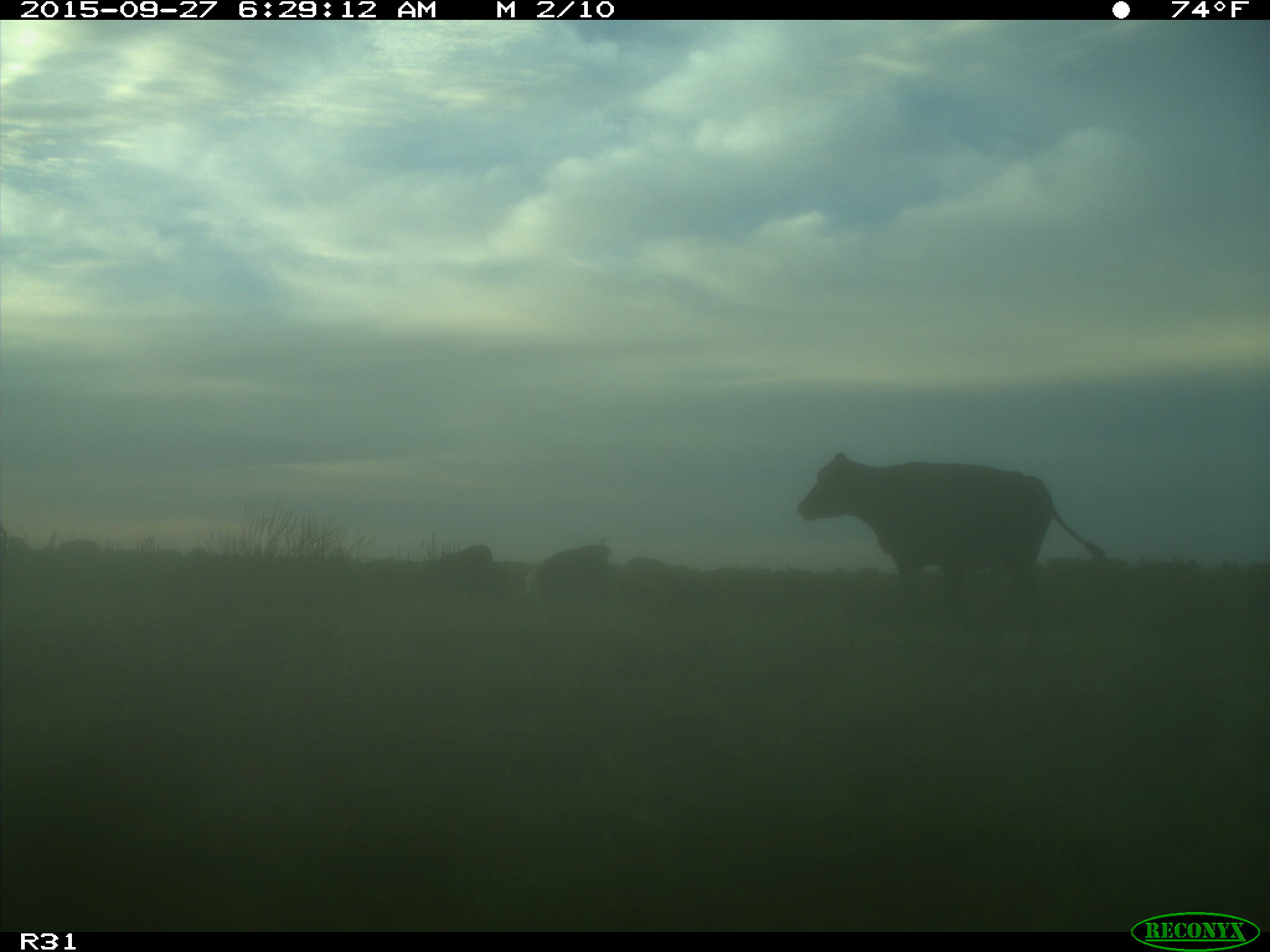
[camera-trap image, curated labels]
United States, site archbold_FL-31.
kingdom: Animalia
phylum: Chordata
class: Mammalia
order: Artiodactyla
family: Bovidae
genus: Bos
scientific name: Bos taurus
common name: domestic cow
Bos taurus (domestic cow).